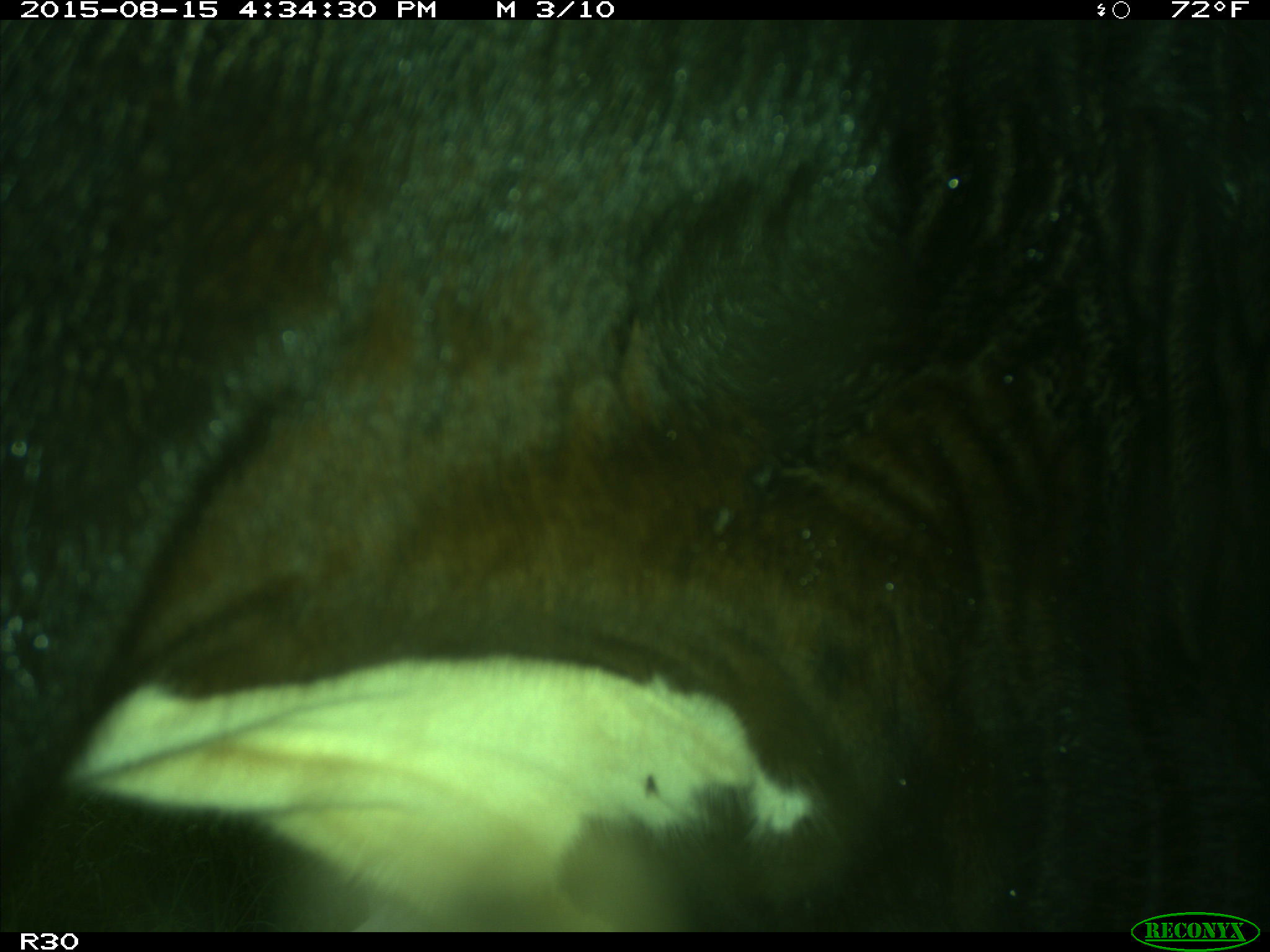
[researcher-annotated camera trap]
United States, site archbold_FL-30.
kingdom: Animalia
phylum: Chordata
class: Mammalia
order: Artiodactyla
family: Bovidae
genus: Bos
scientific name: Bos taurus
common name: domestic cow